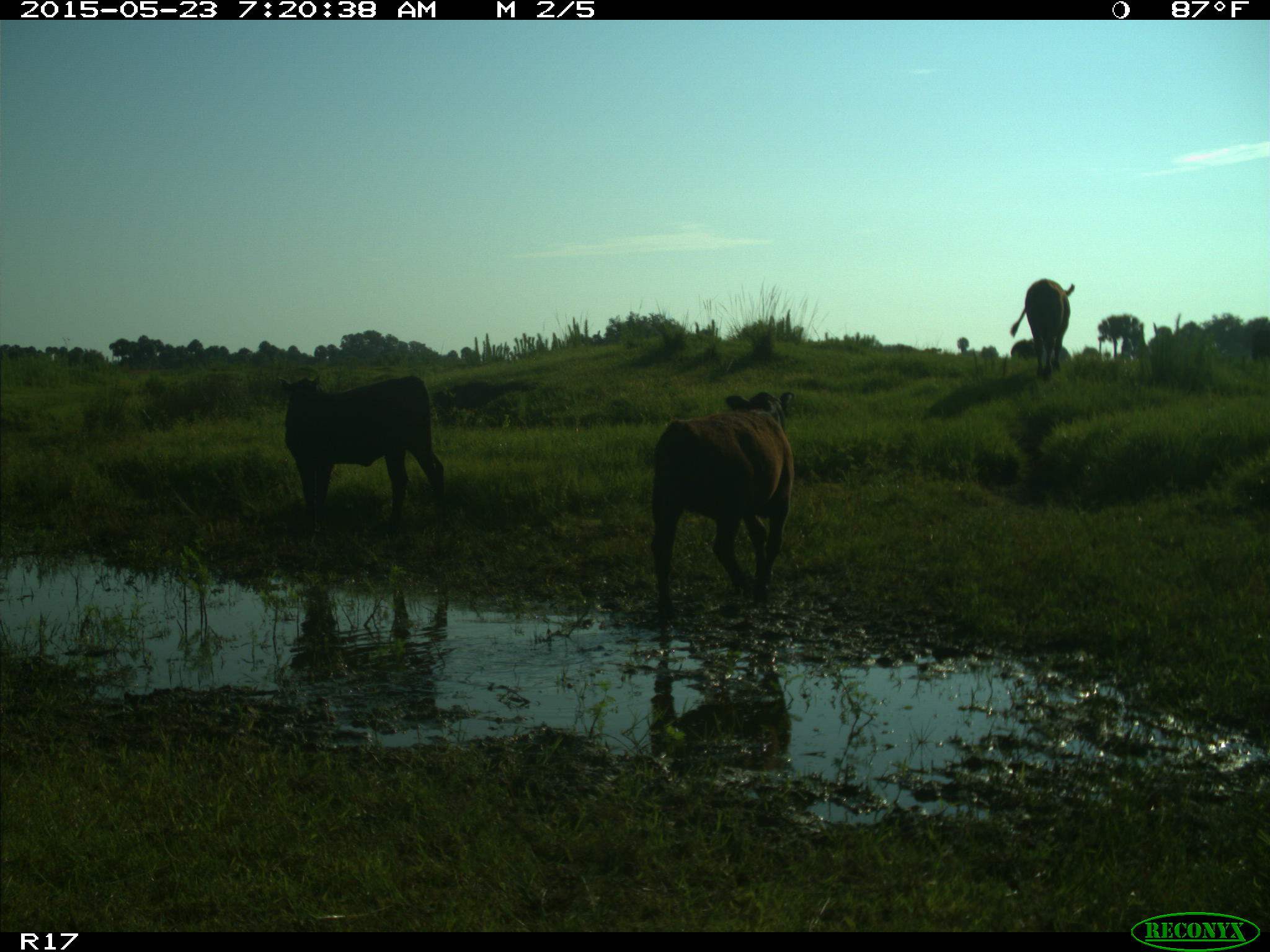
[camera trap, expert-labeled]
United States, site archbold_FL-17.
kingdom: Animalia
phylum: Chordata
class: Mammalia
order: Artiodactyla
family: Bovidae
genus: Bos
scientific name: Bos taurus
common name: domestic cow